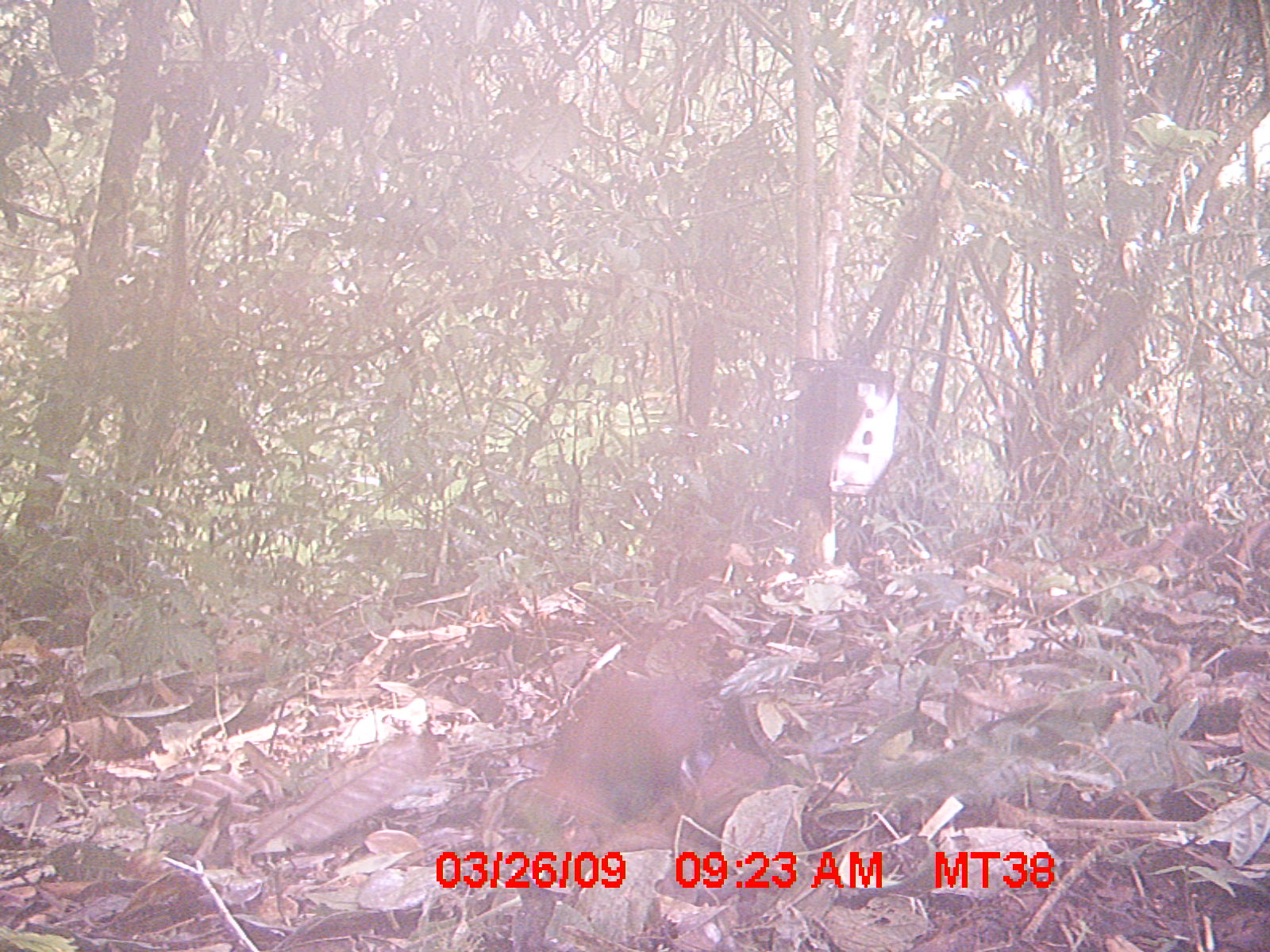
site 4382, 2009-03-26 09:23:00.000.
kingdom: Animalia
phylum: Chordata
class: Mammalia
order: Rodentia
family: Muridae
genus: Rattus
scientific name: Rattus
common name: rodent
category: unknown rat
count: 1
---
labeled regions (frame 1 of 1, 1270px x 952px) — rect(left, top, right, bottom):
unknown rat: rect(541, 672, 719, 838)